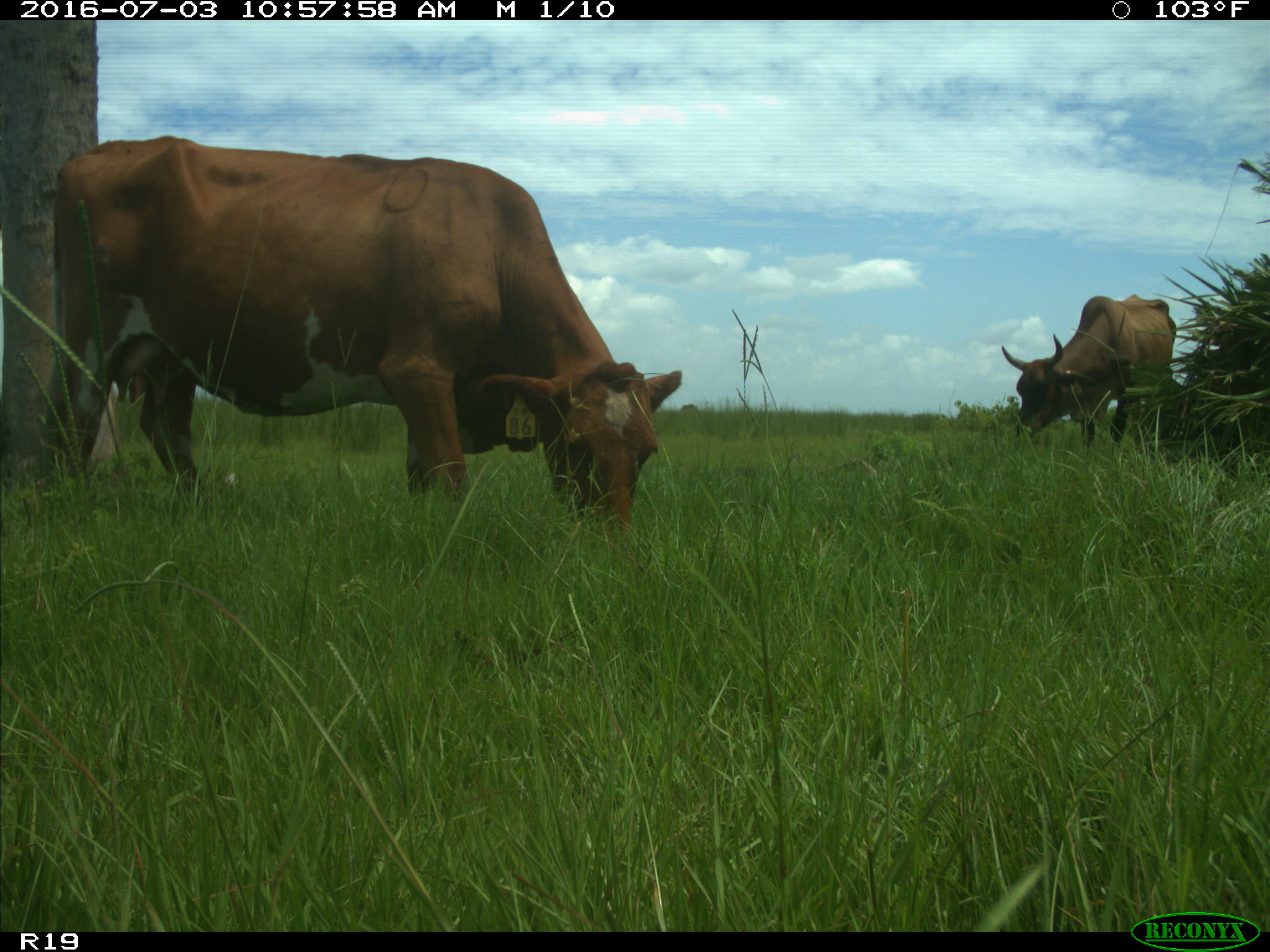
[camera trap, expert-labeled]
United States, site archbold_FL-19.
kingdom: Animalia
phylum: Chordata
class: Mammalia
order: Artiodactyla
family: Bovidae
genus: Bos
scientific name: Bos taurus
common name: domestic cow